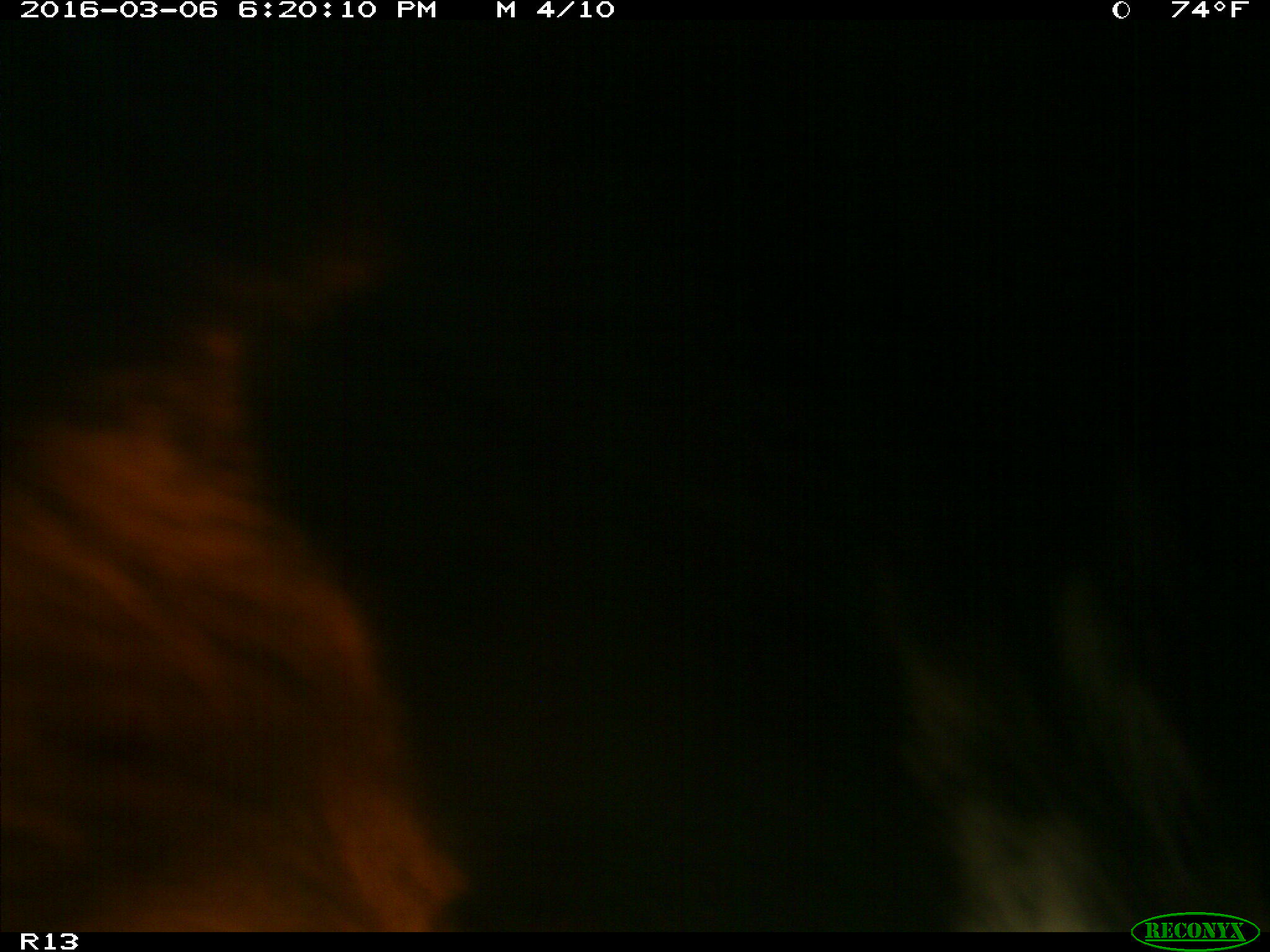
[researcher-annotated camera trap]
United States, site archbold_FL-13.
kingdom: Animalia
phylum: Chordata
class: Mammalia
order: Artiodactyla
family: Bovidae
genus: Bos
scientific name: Bos taurus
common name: domestic cow